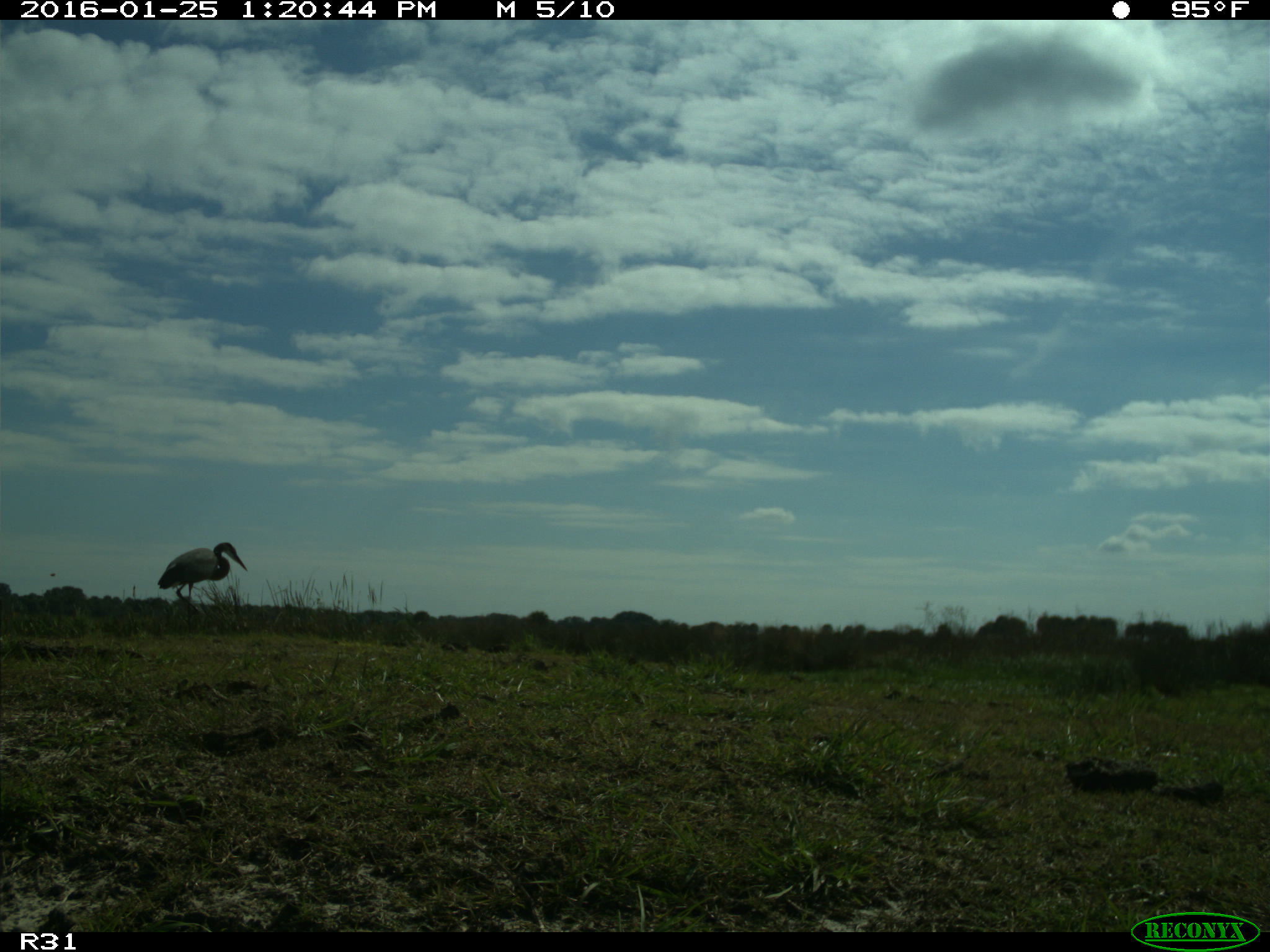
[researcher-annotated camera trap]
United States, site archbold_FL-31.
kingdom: Animalia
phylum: Chordata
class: Aves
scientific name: Aves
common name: birds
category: unidentified bird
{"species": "unidentified bird (birds) (Aves)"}